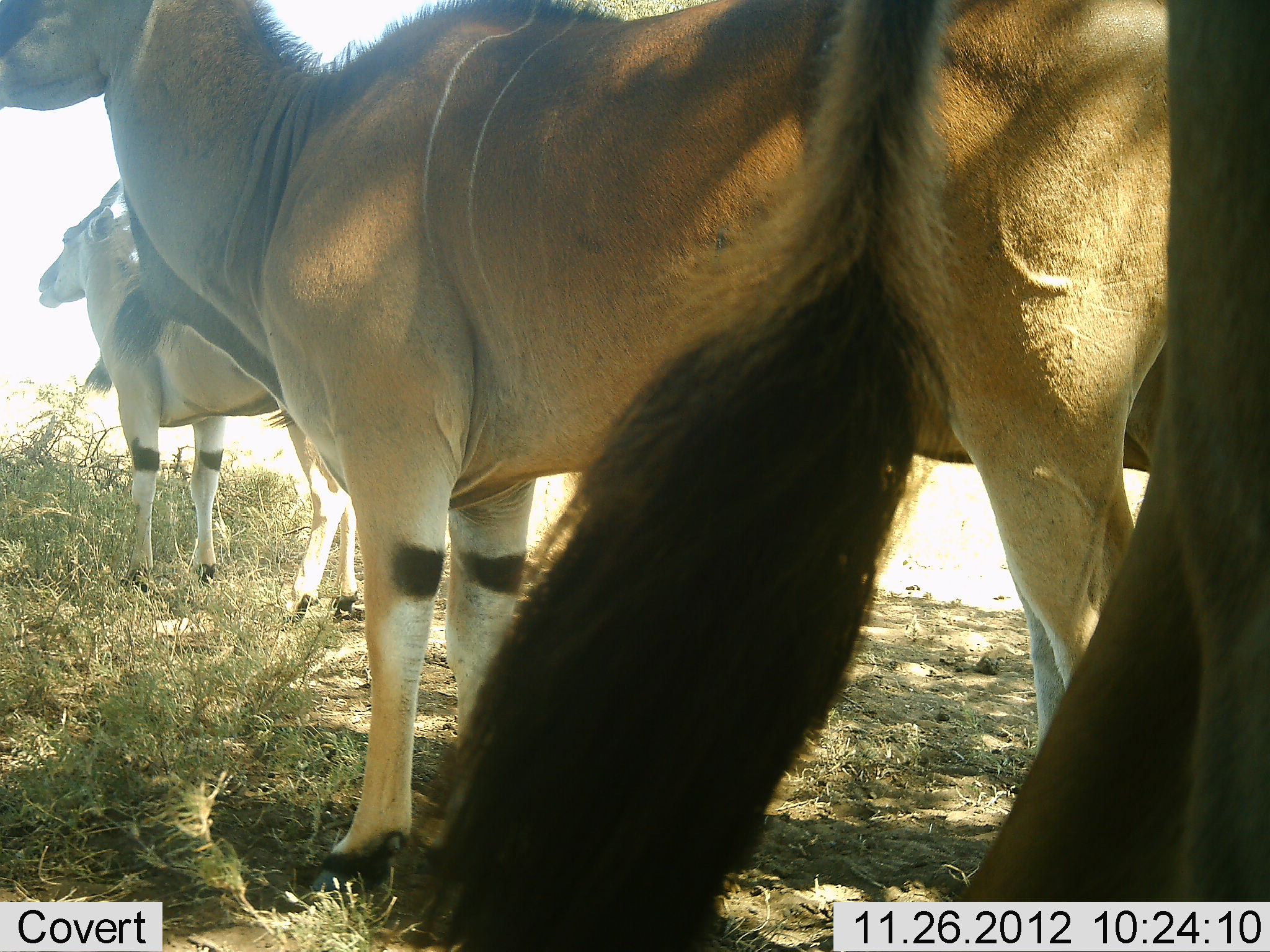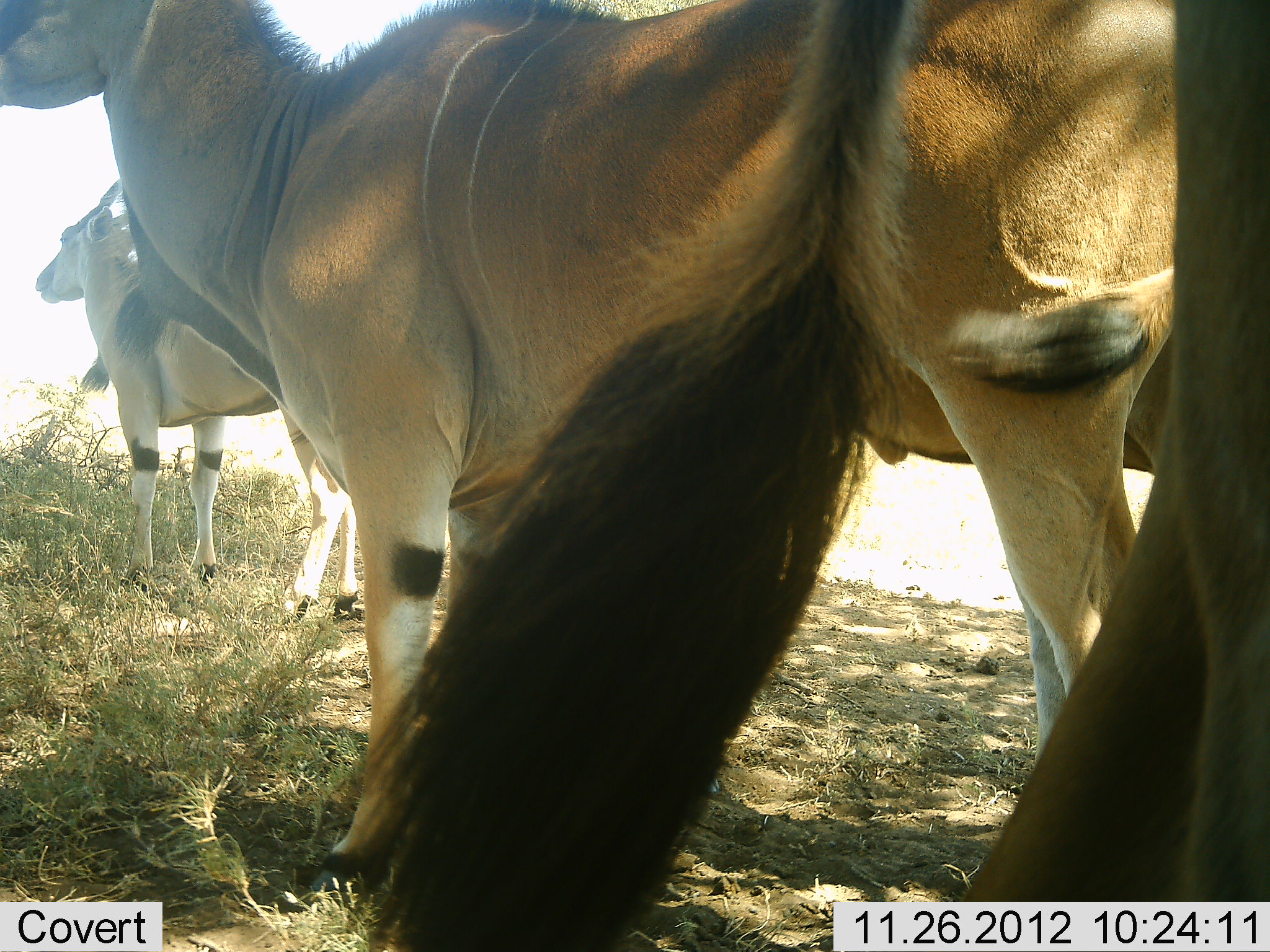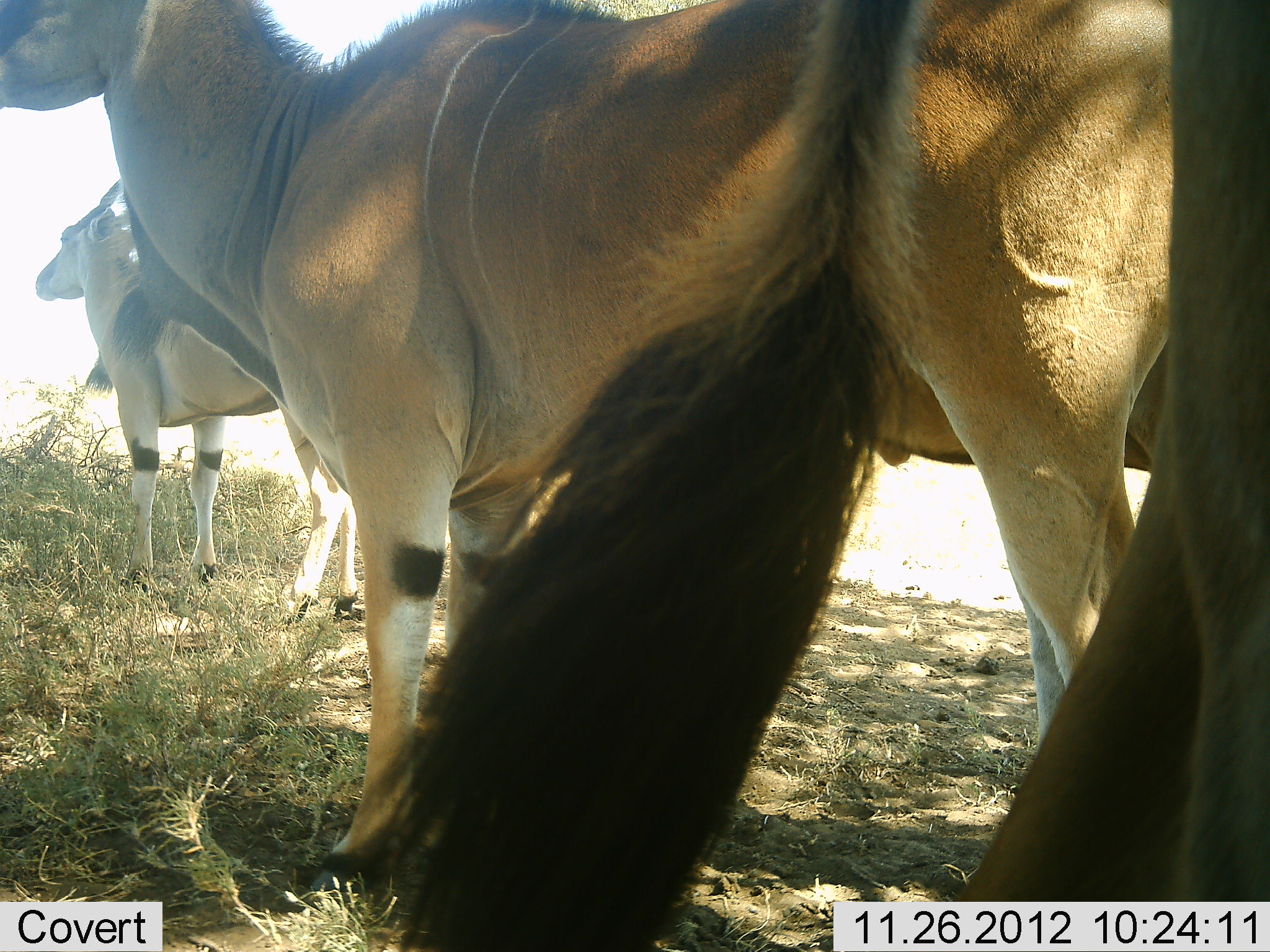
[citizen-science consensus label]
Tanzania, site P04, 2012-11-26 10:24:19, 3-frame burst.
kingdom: Animalia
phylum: Chordata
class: Mammalia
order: Artiodactyla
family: Bovidae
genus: Tragelaphus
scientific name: Tragelaphus oryx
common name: eland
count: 3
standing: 100%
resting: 0%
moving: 0%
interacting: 0%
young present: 0%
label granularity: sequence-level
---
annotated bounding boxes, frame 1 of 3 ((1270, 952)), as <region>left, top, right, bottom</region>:
animal: <region>0, 2, 1269, 900</region>; <region>369, 1, 1269, 952</region>; <region>37, 176, 360, 626</region>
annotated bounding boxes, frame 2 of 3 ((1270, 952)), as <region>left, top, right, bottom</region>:
animal: <region>1, 1, 1270, 952</region>; <region>331, 0, 1270, 952</region>; <region>35, 174, 370, 626</region>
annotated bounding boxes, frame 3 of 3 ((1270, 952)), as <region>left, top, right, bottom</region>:
animal: <region>0, 0, 1270, 952</region>; <region>358, 0, 1270, 952</region>; <region>35, 175, 366, 627</region>